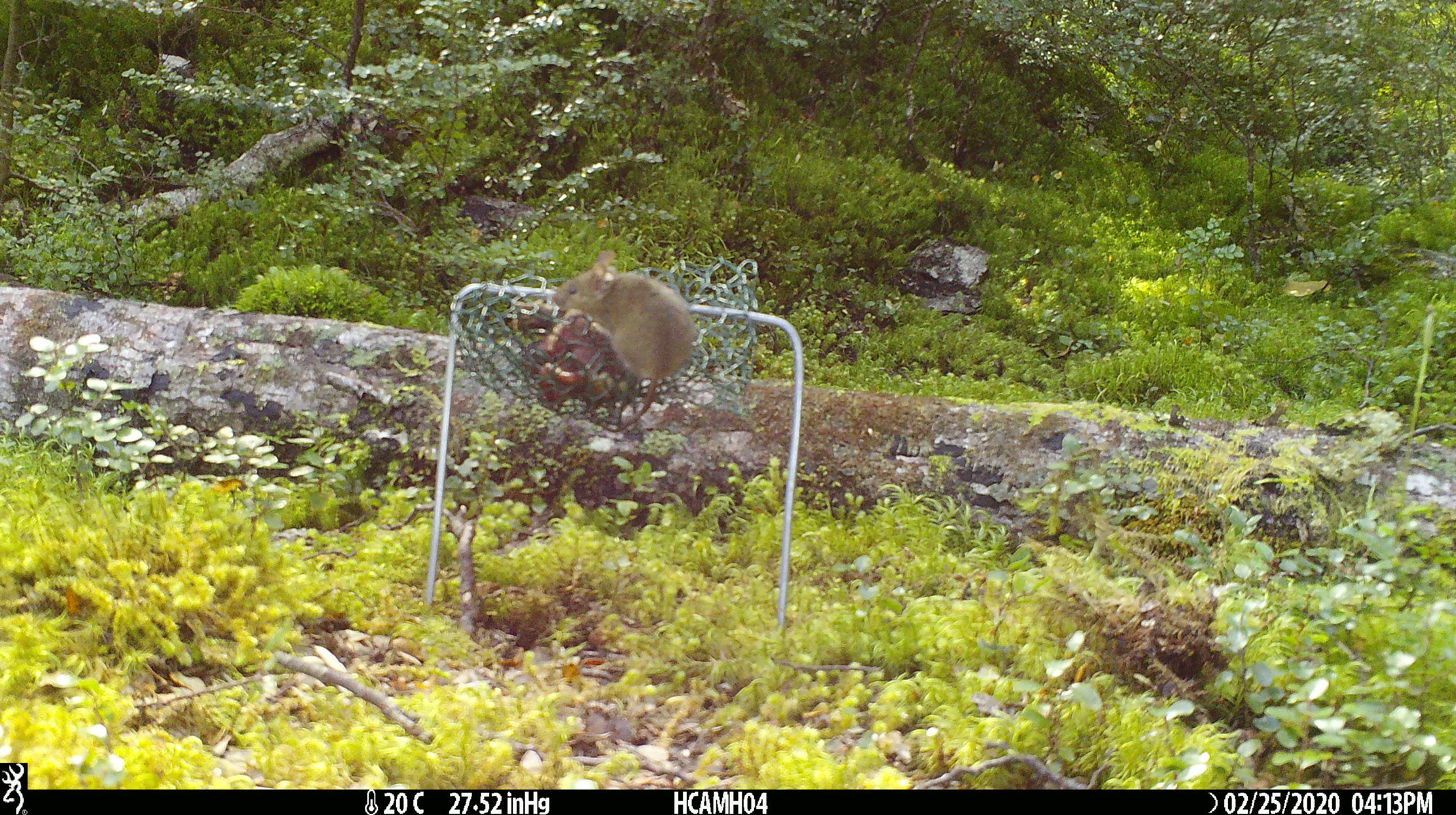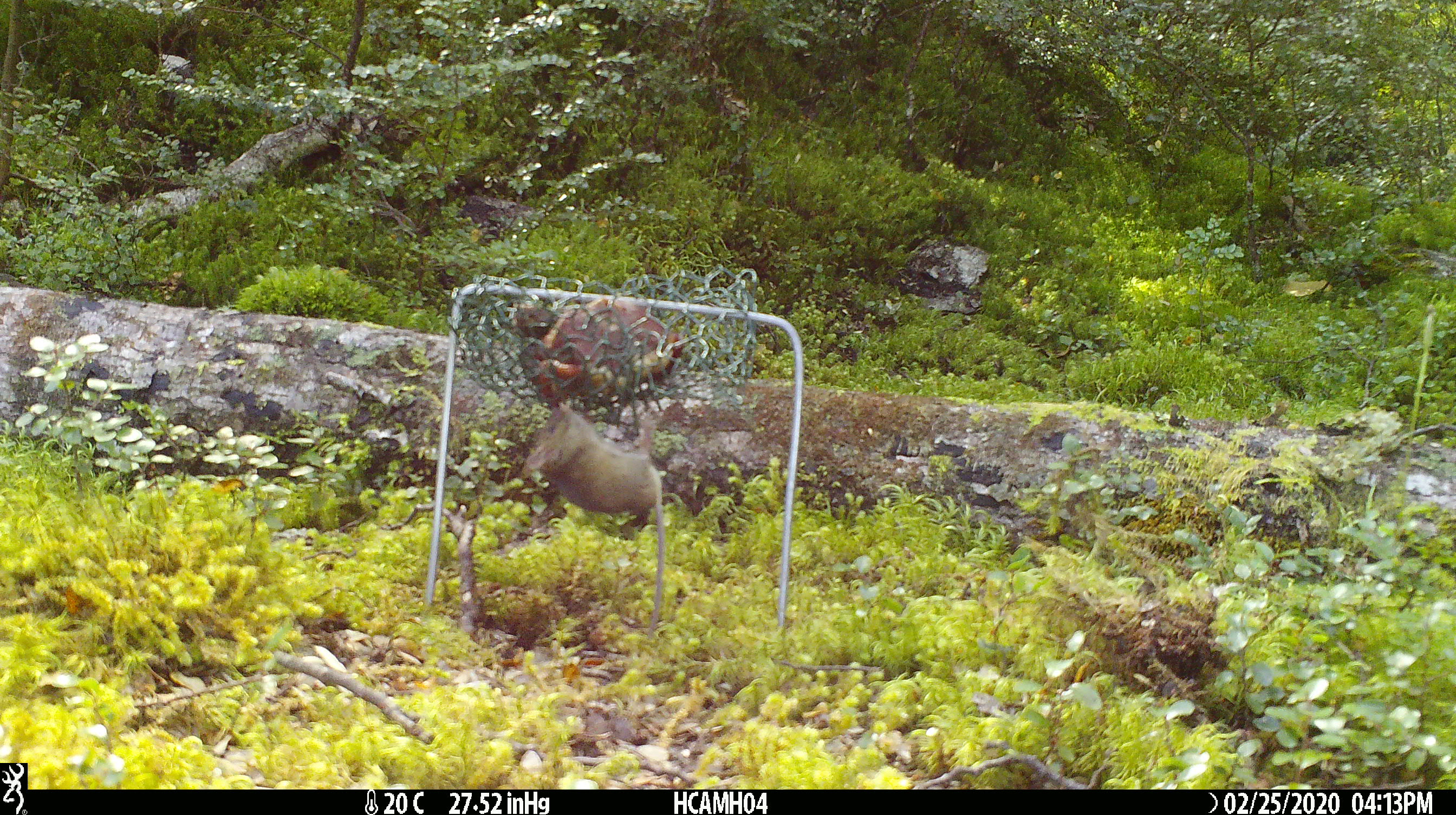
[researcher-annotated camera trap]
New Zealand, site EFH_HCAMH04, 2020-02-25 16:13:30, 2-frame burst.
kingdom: Animalia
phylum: Chordata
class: Mammalia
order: Rodentia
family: Muridae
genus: Mus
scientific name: Mus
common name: mouse